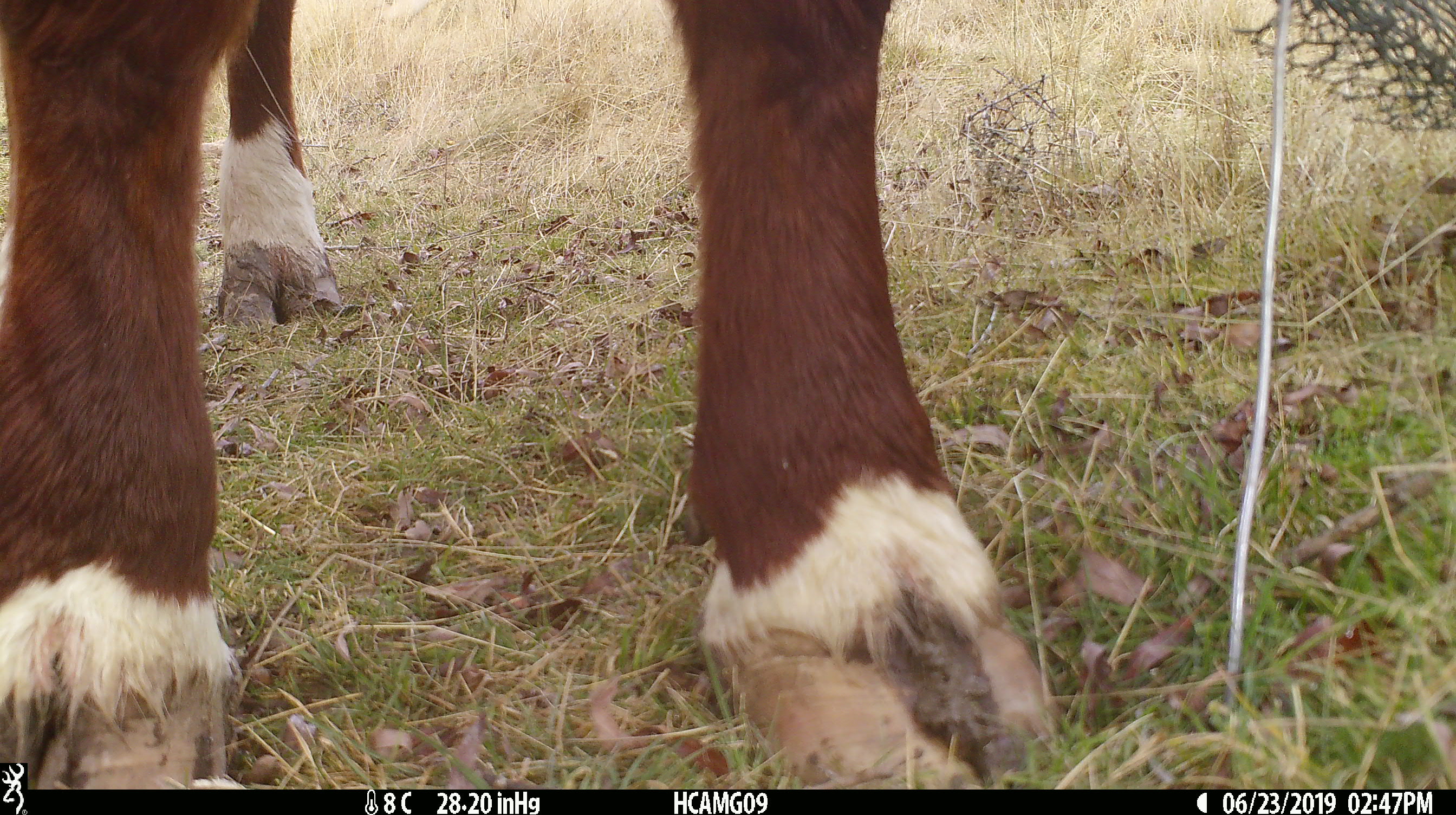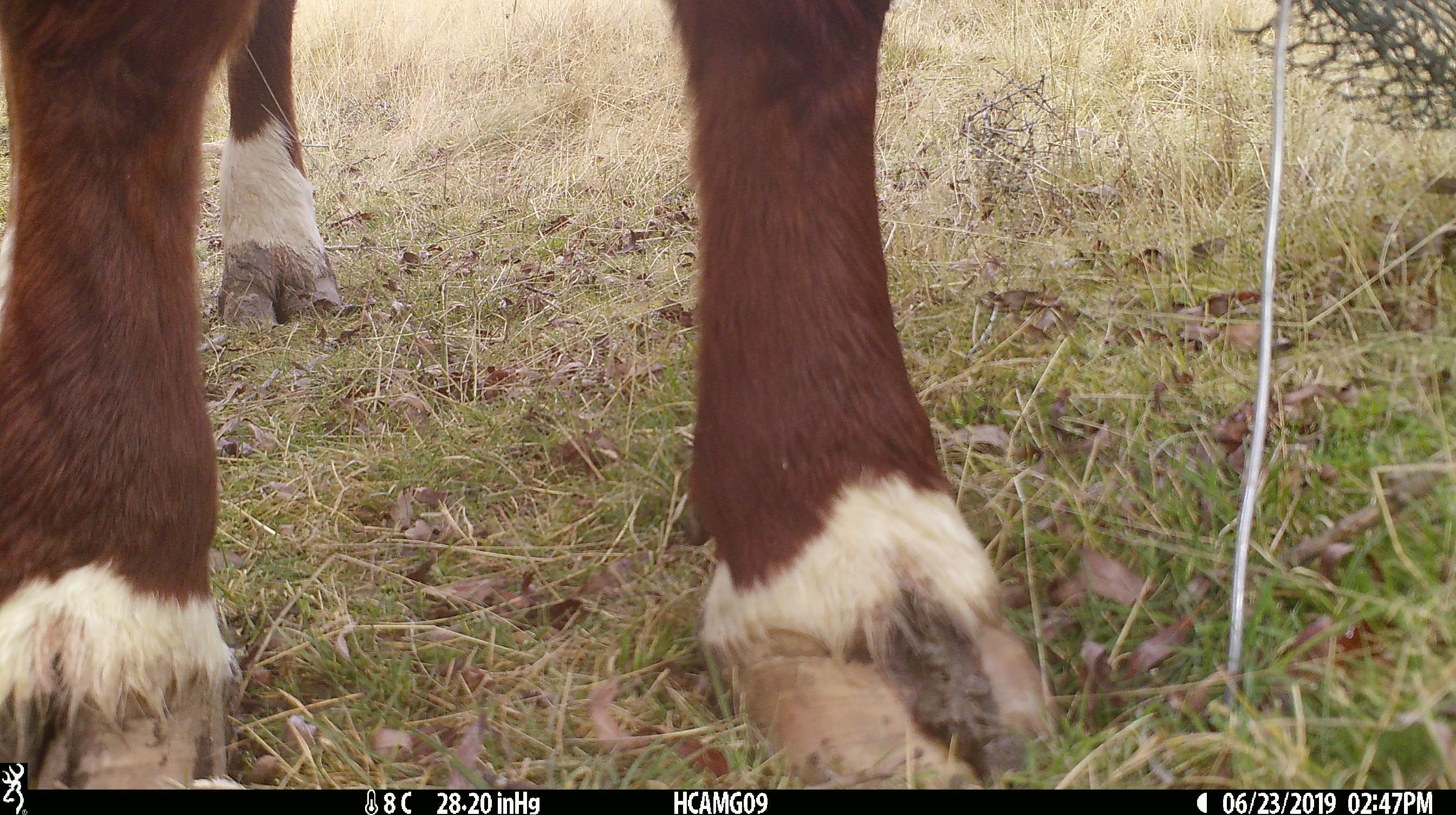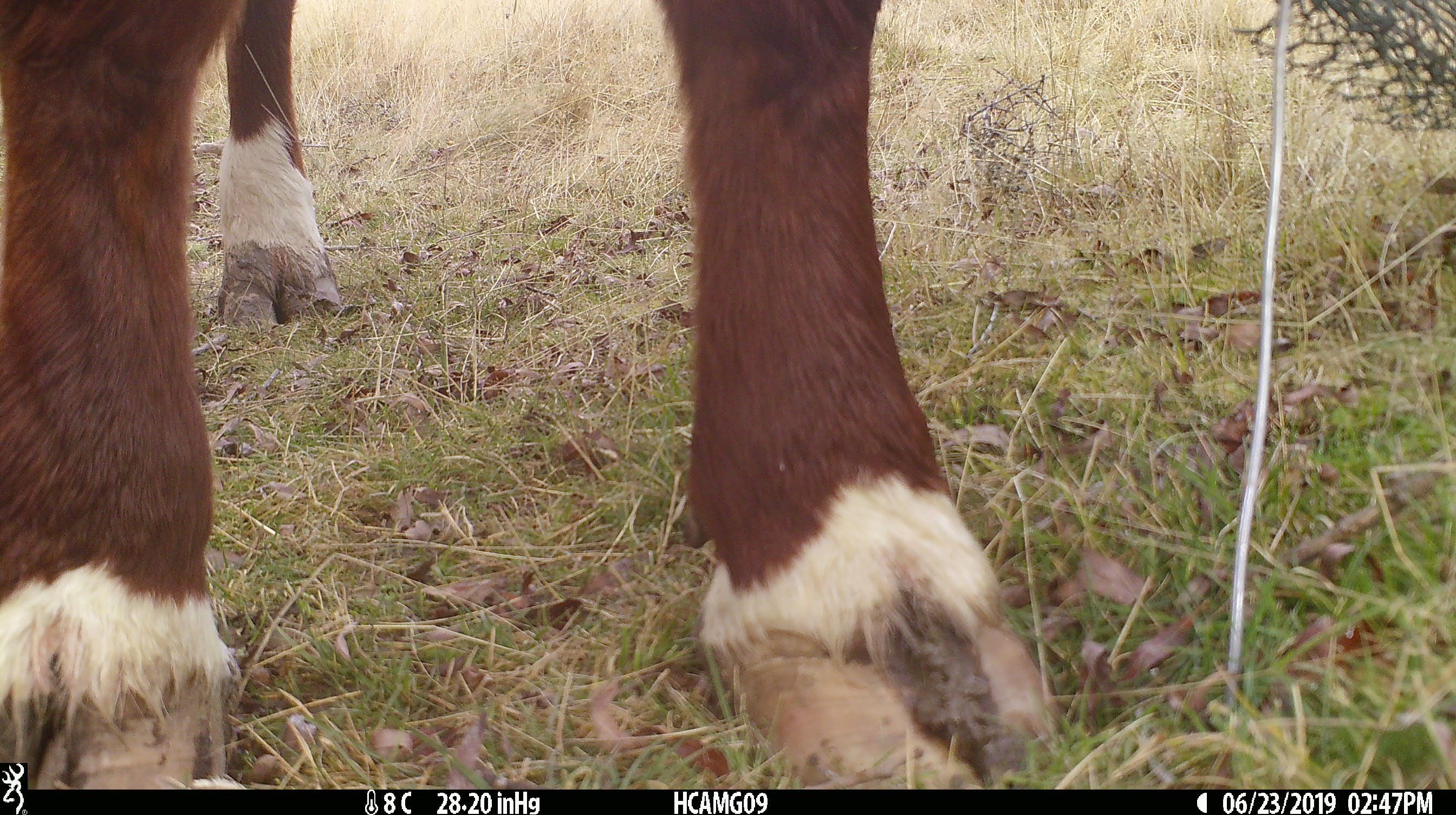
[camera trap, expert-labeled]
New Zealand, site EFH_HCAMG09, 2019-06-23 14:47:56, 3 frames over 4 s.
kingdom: Animalia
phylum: Chordata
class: Mammalia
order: Artiodactyla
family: Bovidae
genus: Bos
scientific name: Bos taurus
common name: domestic cow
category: cow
Cow (domestic cow) (Bos taurus).